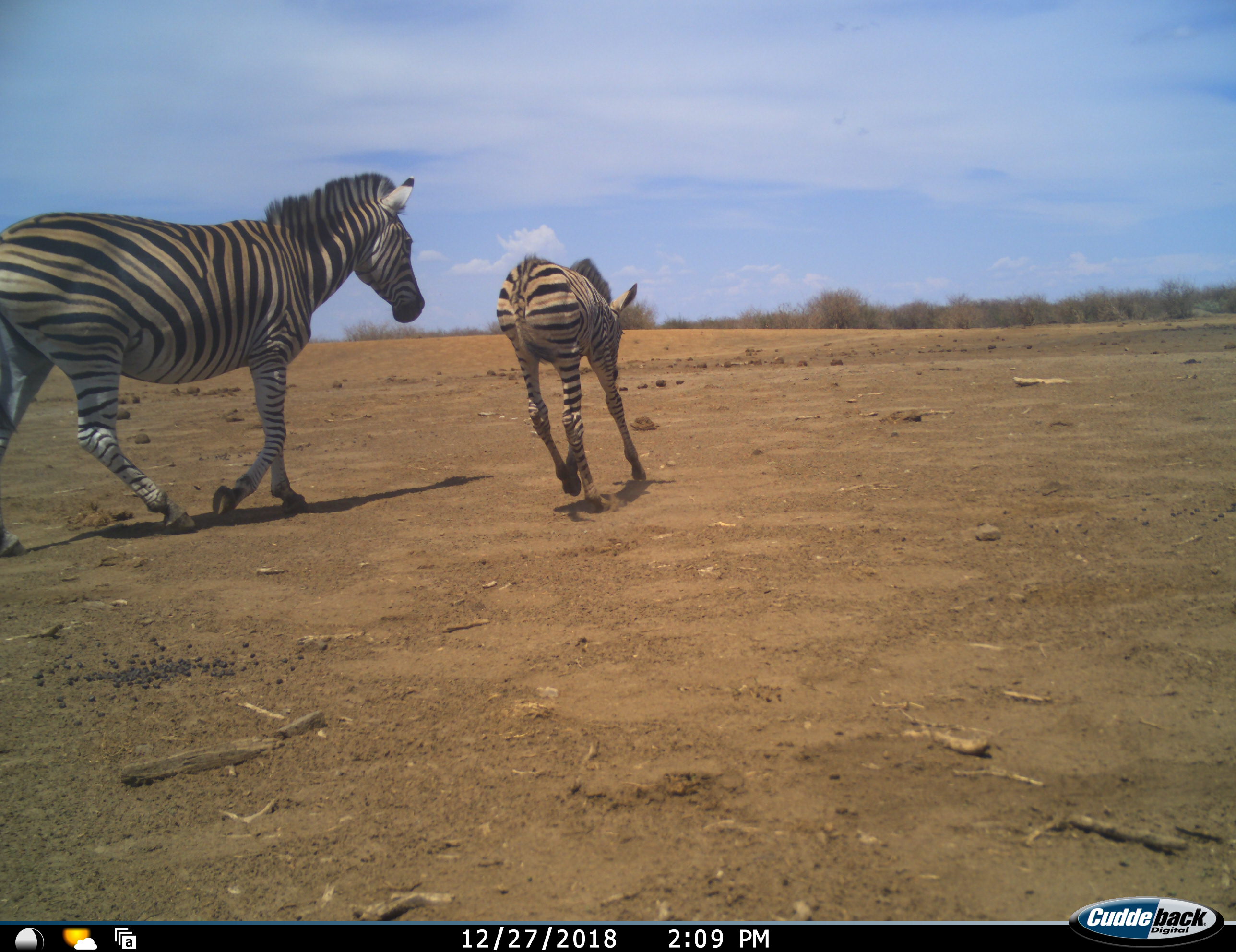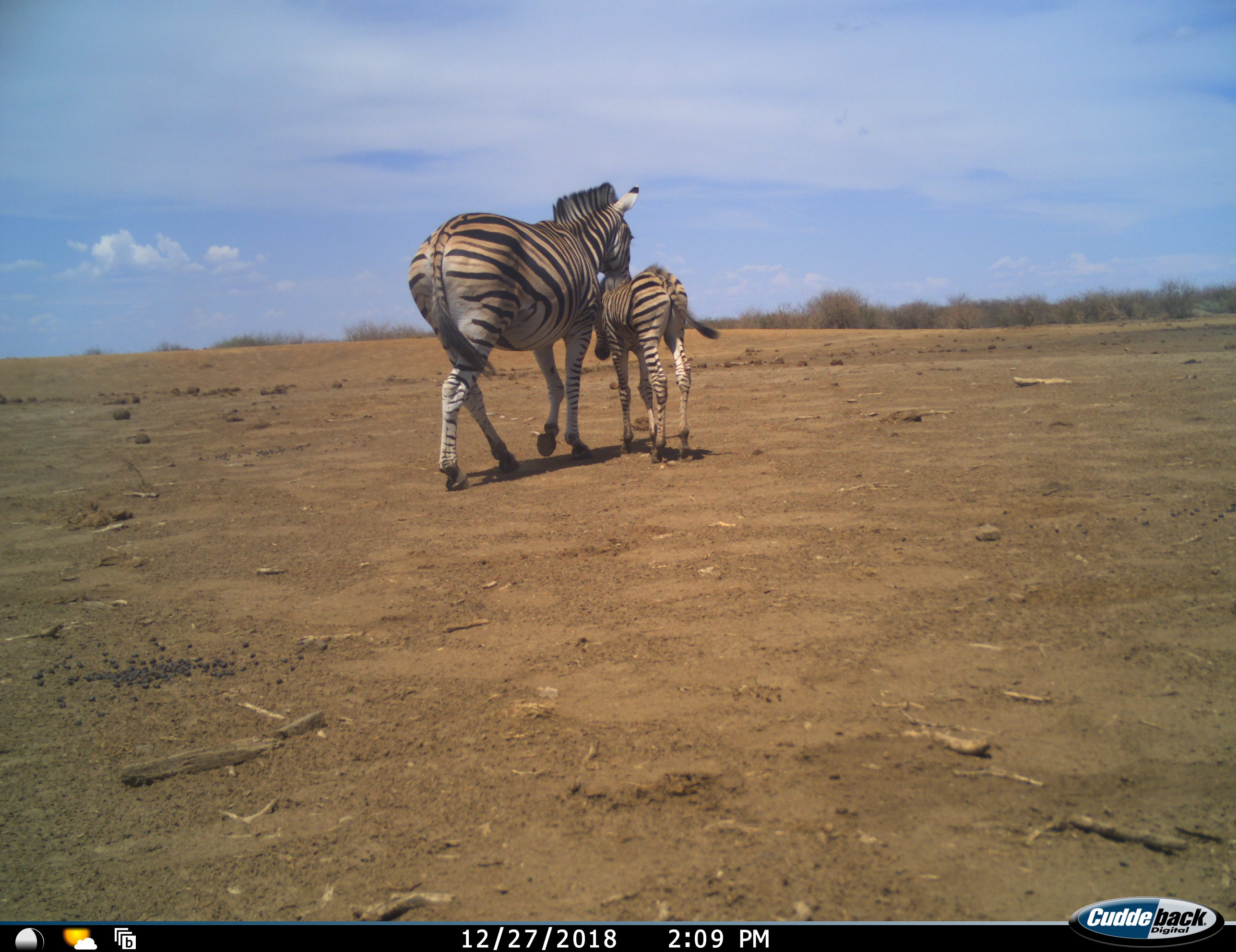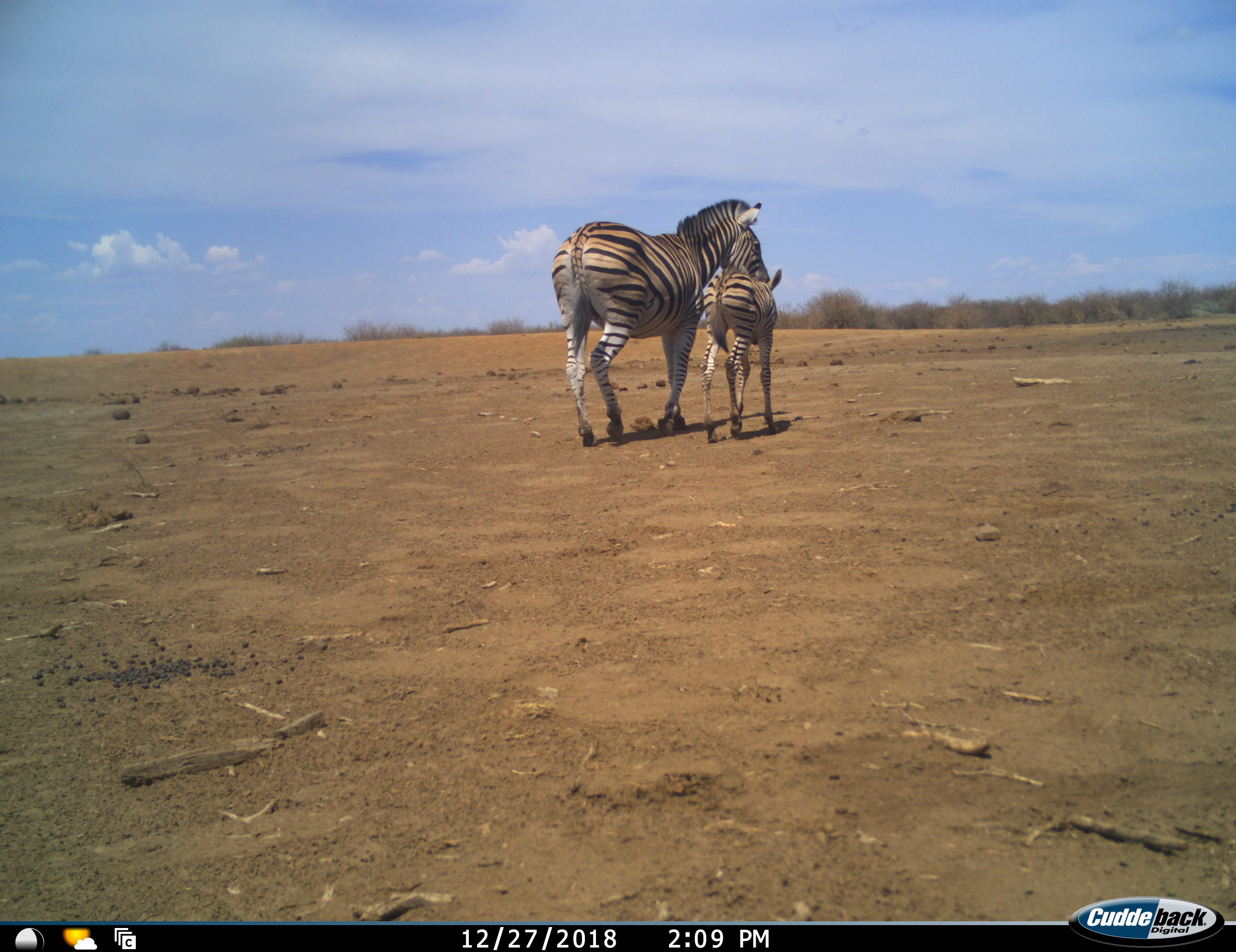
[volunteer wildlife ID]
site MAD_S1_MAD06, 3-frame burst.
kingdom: Animalia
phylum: Chordata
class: Mammalia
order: Perissodactyla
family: Equidae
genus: Equus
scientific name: Equus quagga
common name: plains zebra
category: zebraplains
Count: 2.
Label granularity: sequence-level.